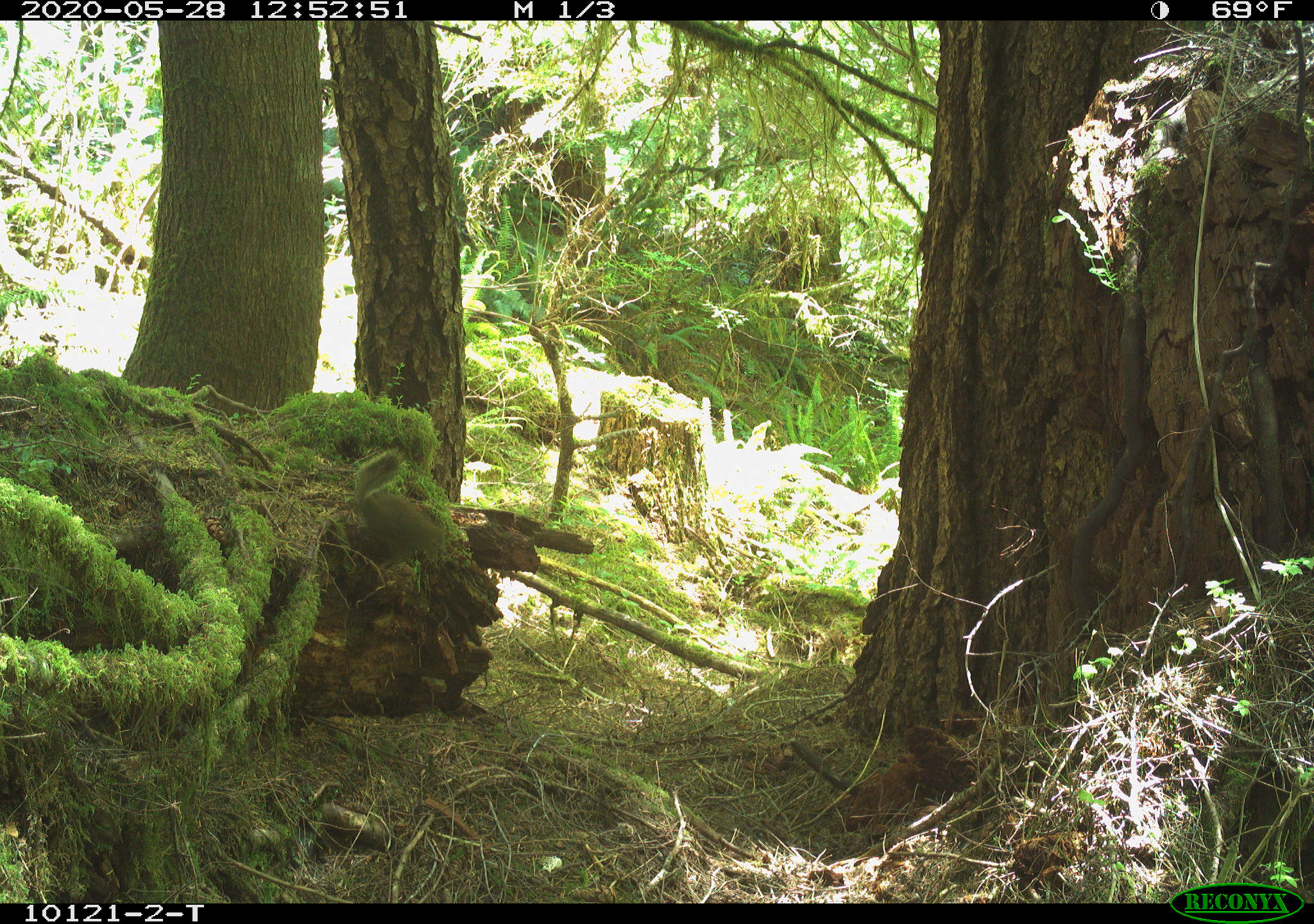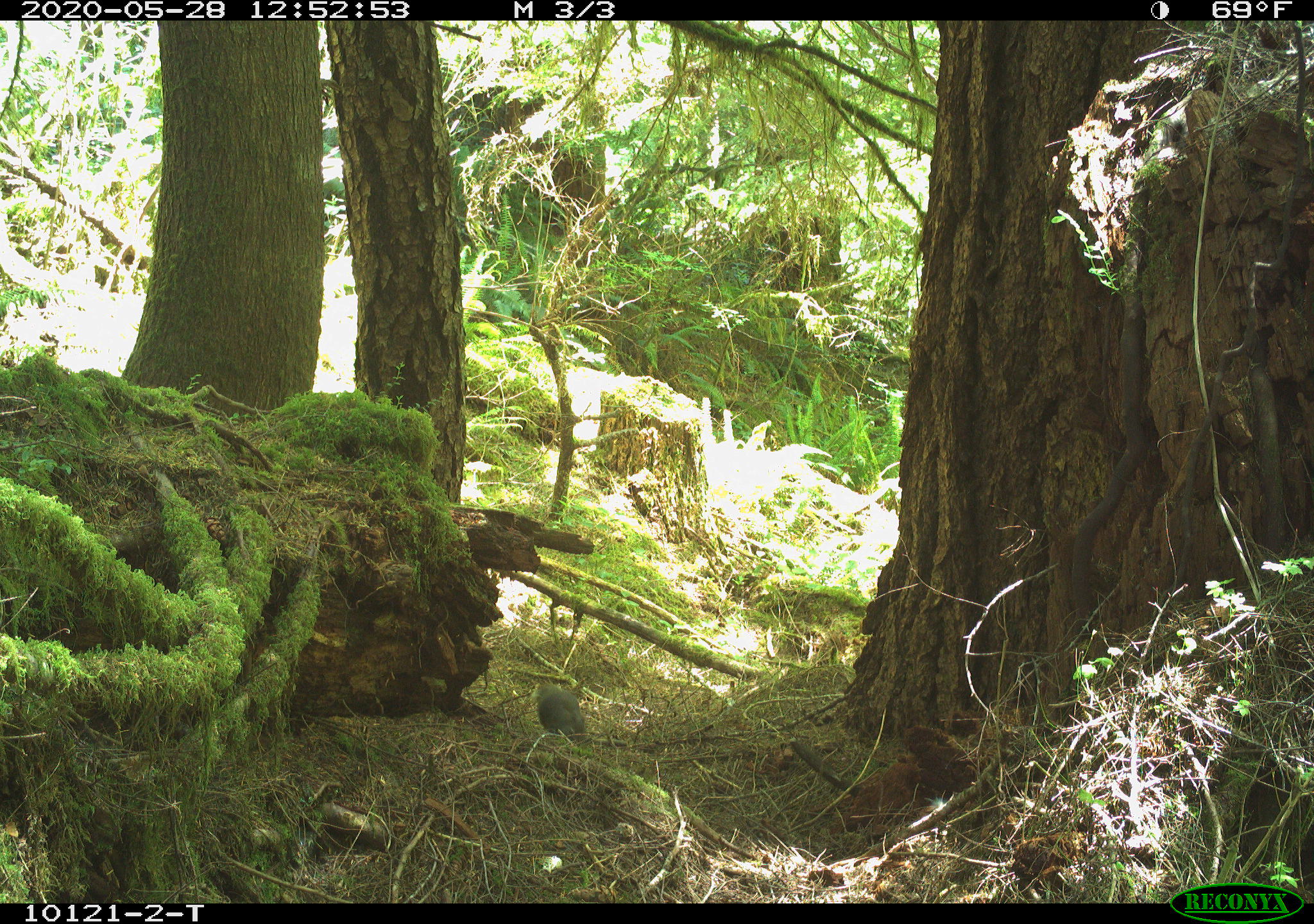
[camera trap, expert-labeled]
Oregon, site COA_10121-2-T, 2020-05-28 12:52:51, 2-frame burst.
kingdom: Animalia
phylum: Chordata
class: Mammalia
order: Rodentia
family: Sciuridae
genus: Tamiasciurus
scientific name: Tamiasciurus douglasii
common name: douglas squirrel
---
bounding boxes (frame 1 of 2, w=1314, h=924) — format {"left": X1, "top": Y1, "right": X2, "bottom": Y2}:
douglas squirrel: {"left": 346, "top": 453, "right": 452, "bottom": 562}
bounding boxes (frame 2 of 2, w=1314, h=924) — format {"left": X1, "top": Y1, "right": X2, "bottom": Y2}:
douglas squirrel: {"left": 522, "top": 675, "right": 605, "bottom": 753}